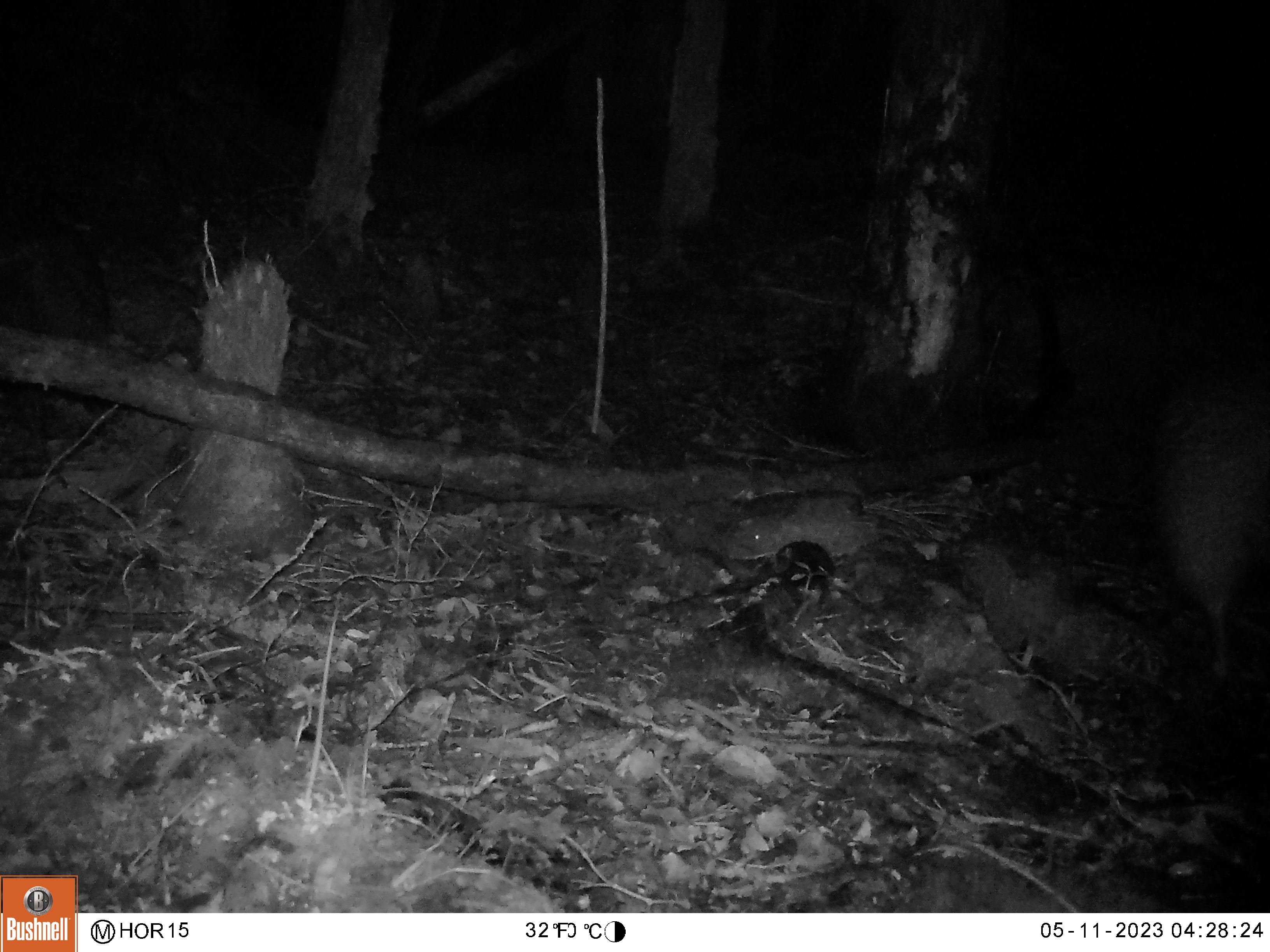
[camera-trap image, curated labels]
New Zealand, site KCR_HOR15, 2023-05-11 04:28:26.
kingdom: Animalia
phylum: Chordata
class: Aves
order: Apterygiformes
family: Apterygidae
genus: Apteryx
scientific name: Apteryx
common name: kiwi